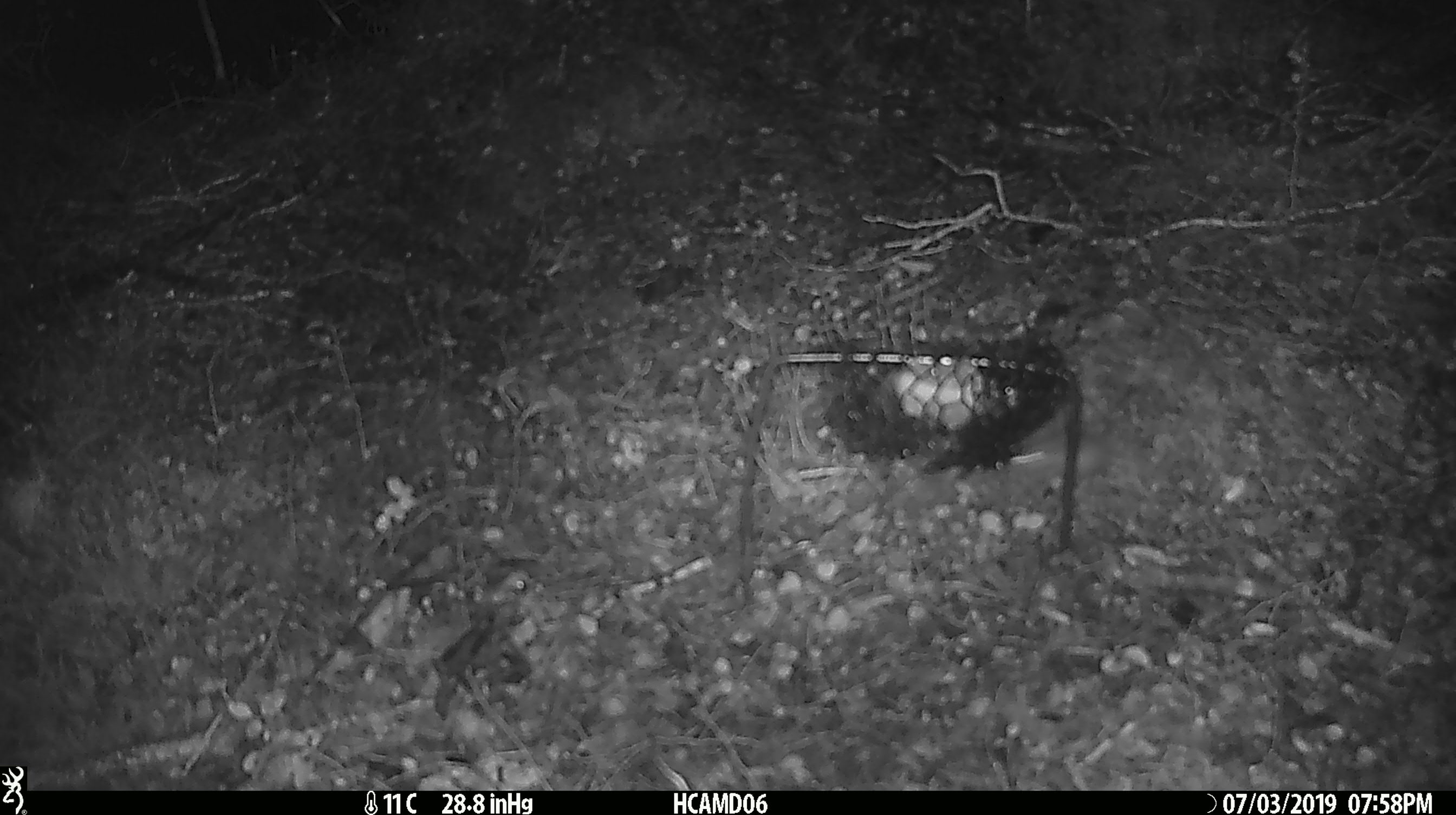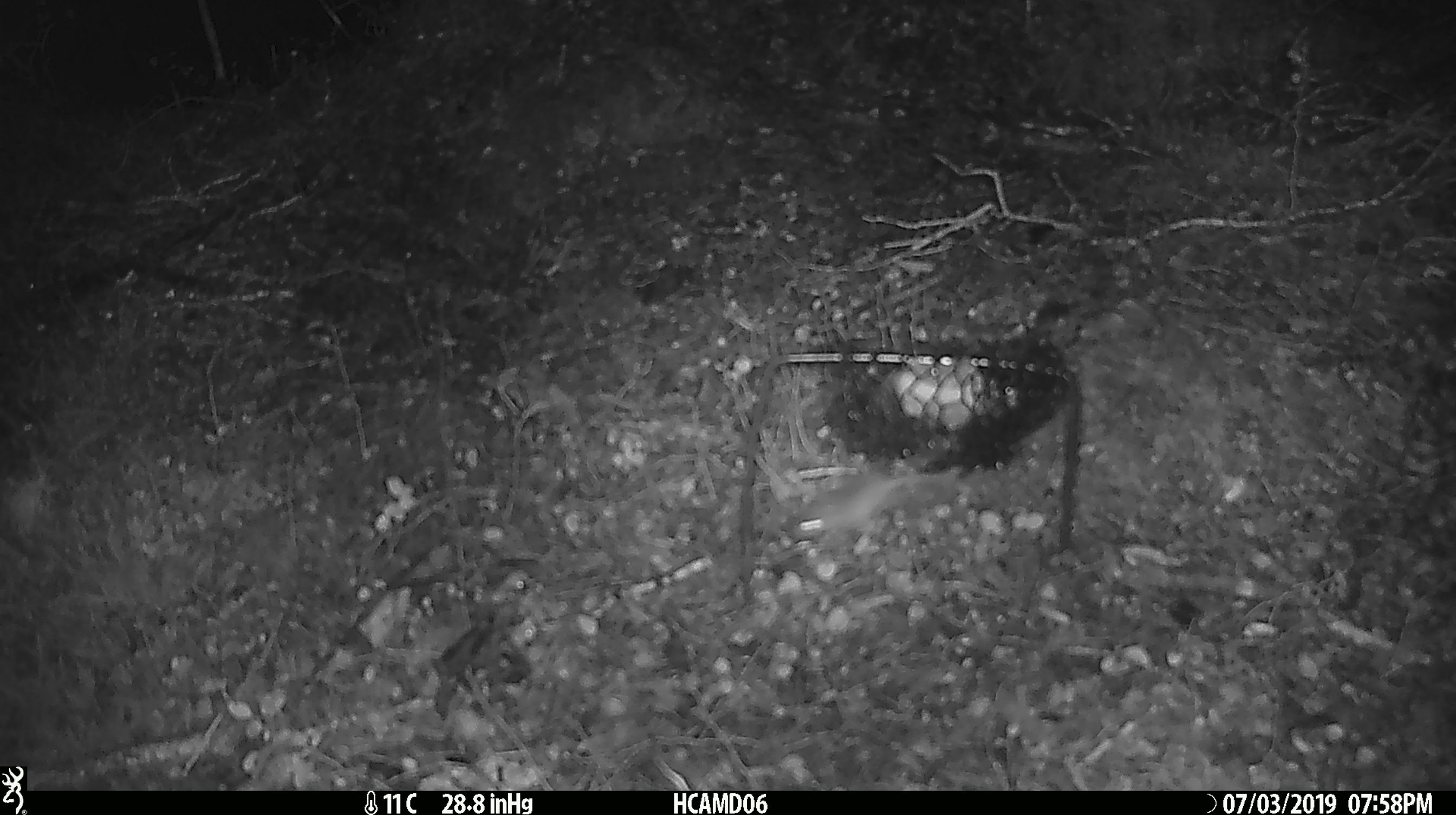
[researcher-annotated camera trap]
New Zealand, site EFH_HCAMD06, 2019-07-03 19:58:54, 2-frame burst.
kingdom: Animalia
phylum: Chordata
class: Mammalia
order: Rodentia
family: Muridae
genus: Mus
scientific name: Mus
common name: mouse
Mouse (Mus).